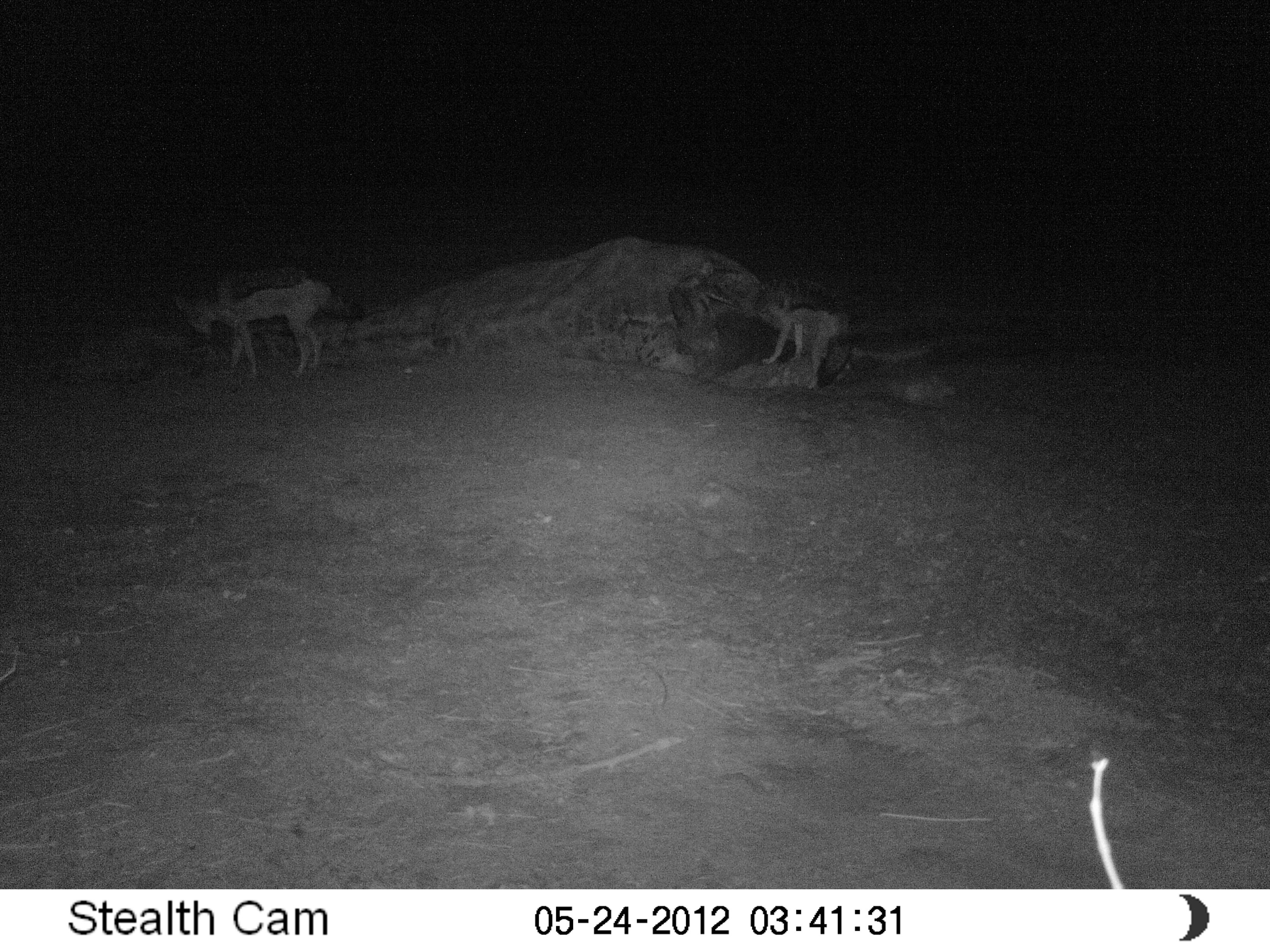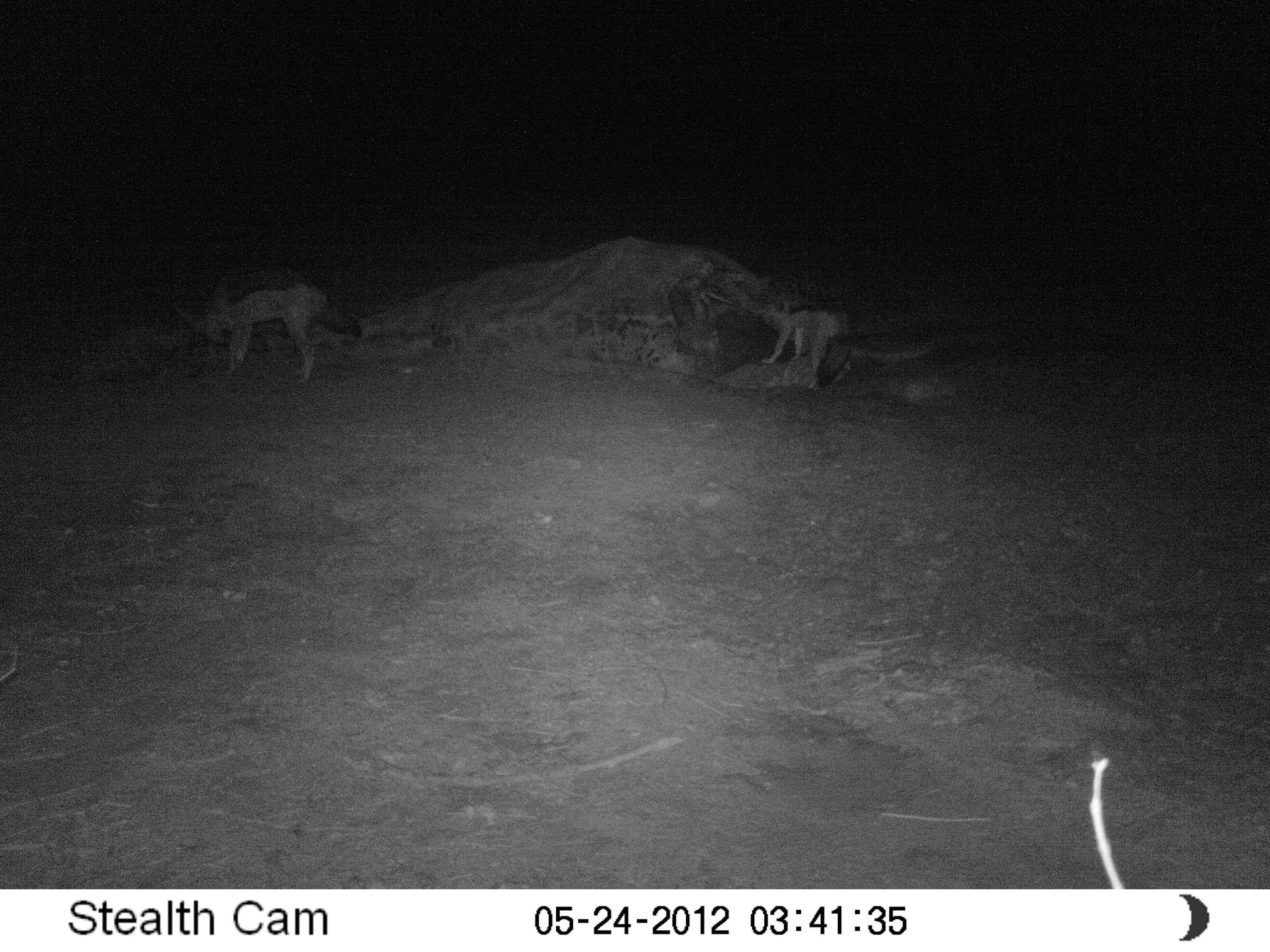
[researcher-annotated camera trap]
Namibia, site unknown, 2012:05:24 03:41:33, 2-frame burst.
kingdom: Animalia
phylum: Chordata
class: Mammalia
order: Carnivora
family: Canidae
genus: Lupulella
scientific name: Lupulella mesomelas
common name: black-backed jackal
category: canis mesomelas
Canis mesomelas (black-backed jackal) (Lupulella mesomelas).